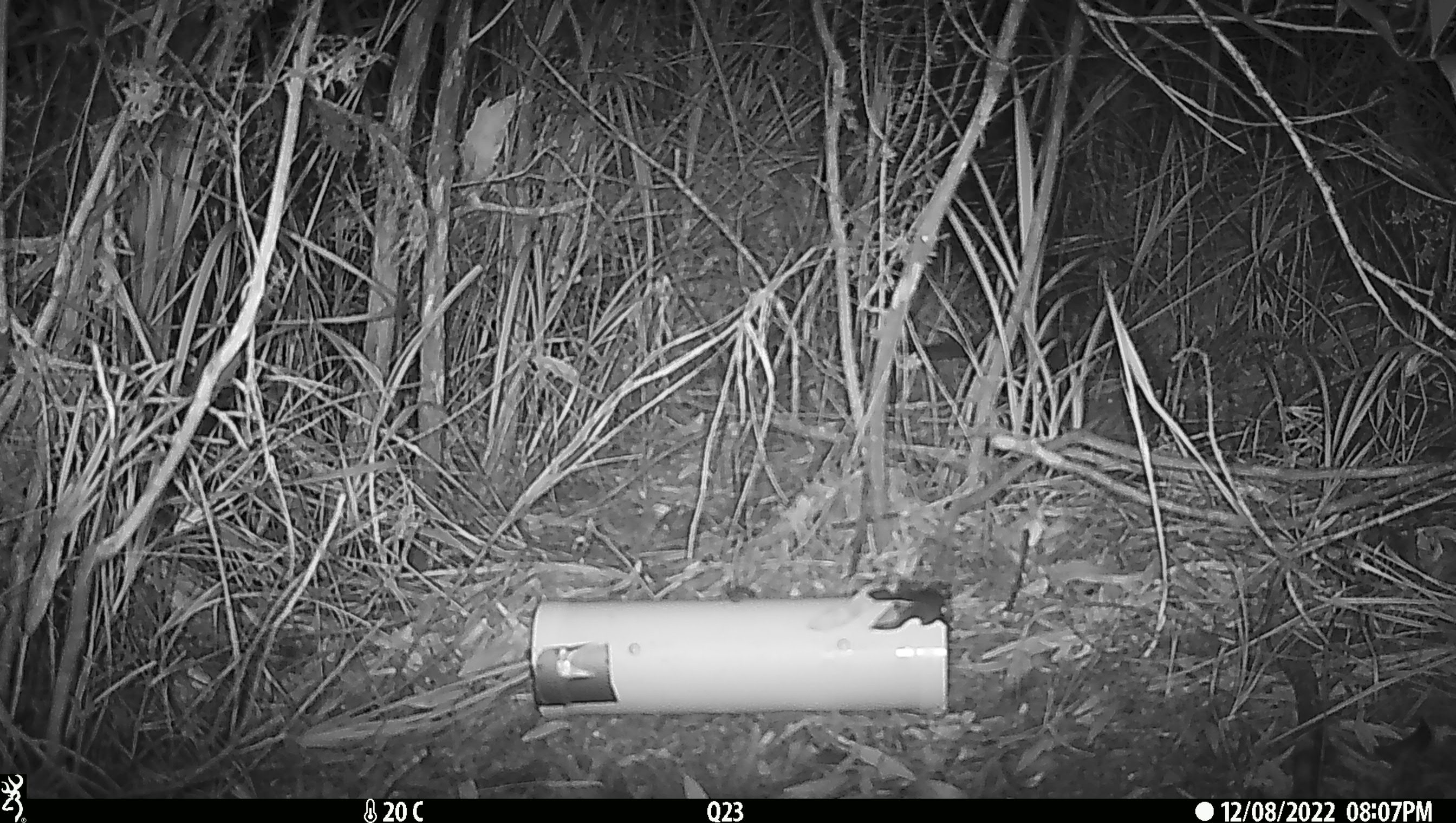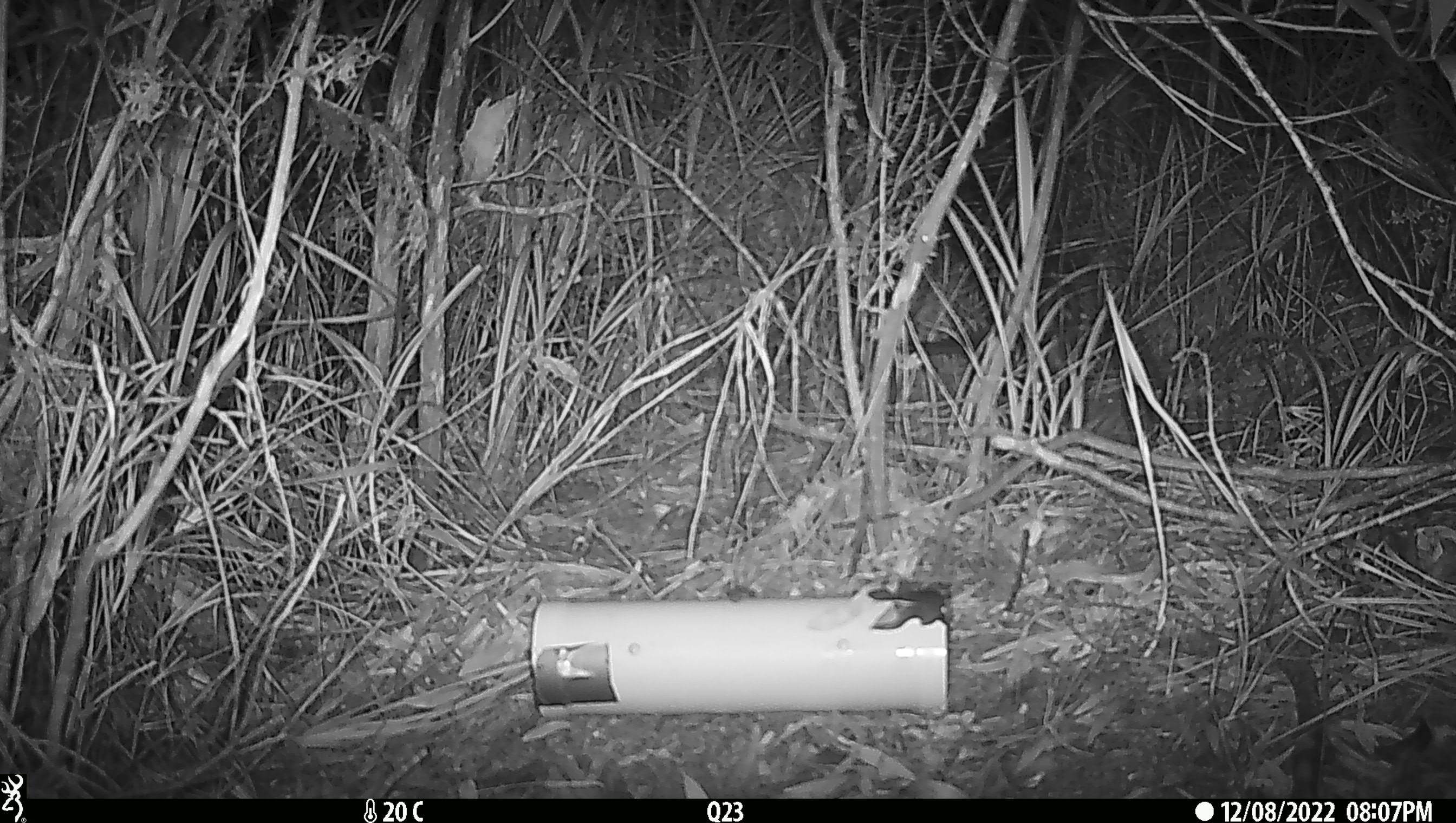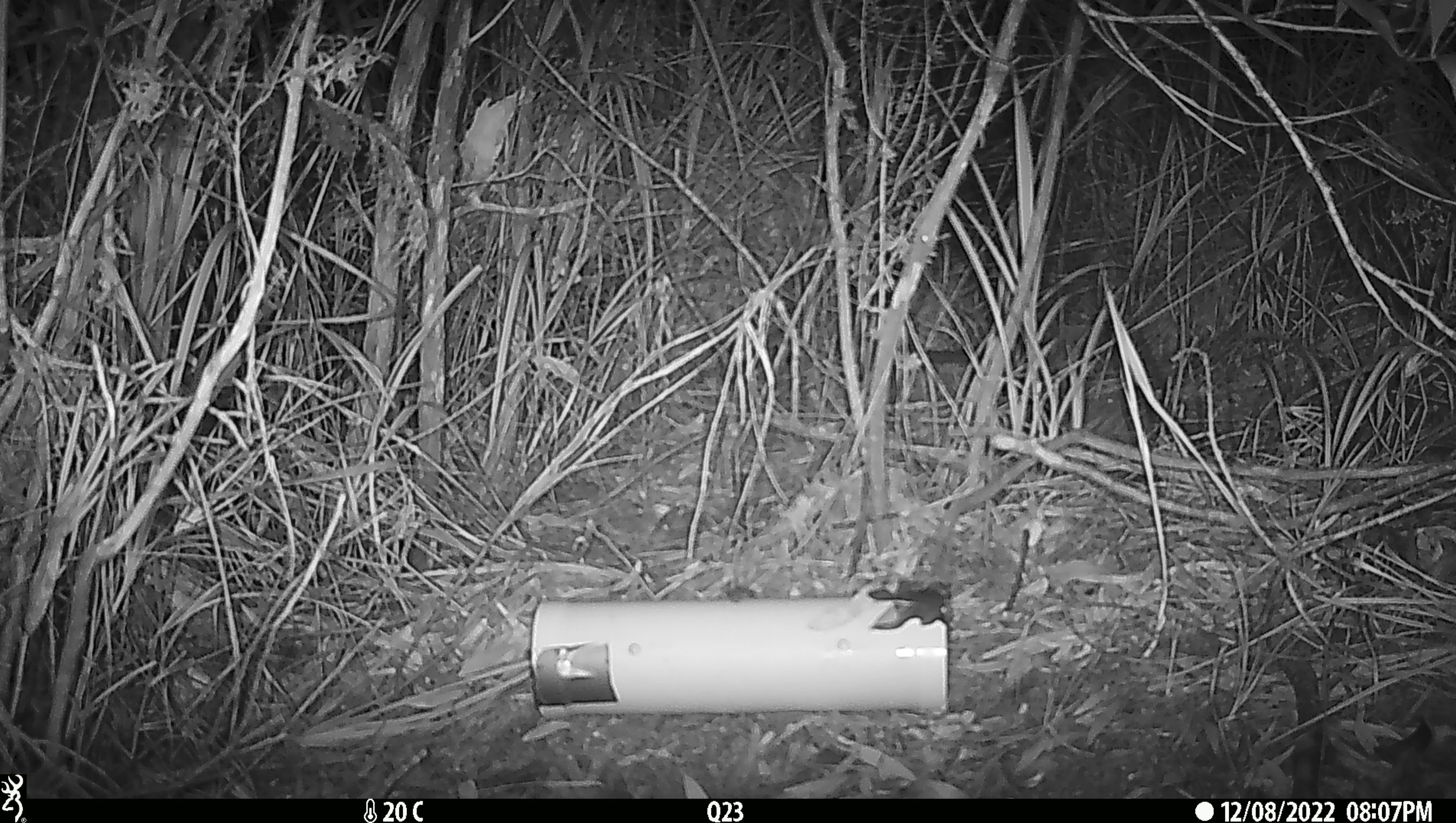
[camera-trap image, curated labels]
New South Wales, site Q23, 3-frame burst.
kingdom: Animalia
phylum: Chordata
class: Mammalia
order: Dasyuromorphia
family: Dasyuridae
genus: Dasyurus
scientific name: Dasyurus maculatus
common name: spotted-tailed quoll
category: quoll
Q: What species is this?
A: Quoll (spotted-tailed quoll) (Dasyurus maculatus).